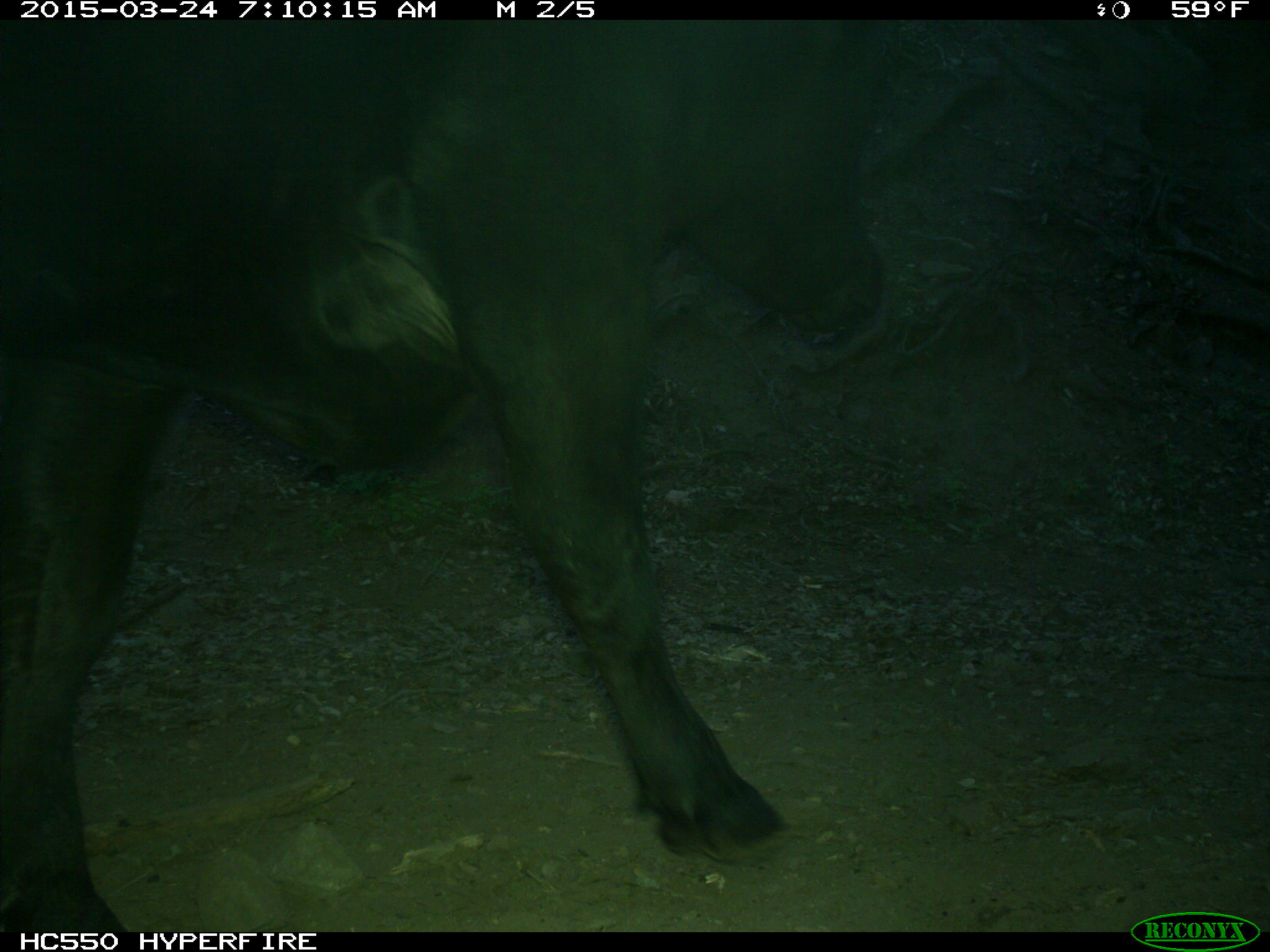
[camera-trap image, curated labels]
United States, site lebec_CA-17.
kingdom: Animalia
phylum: Chordata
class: Mammalia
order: Artiodactyla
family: Bovidae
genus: Bos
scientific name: Bos taurus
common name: domestic cow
Bos taurus (domestic cow).